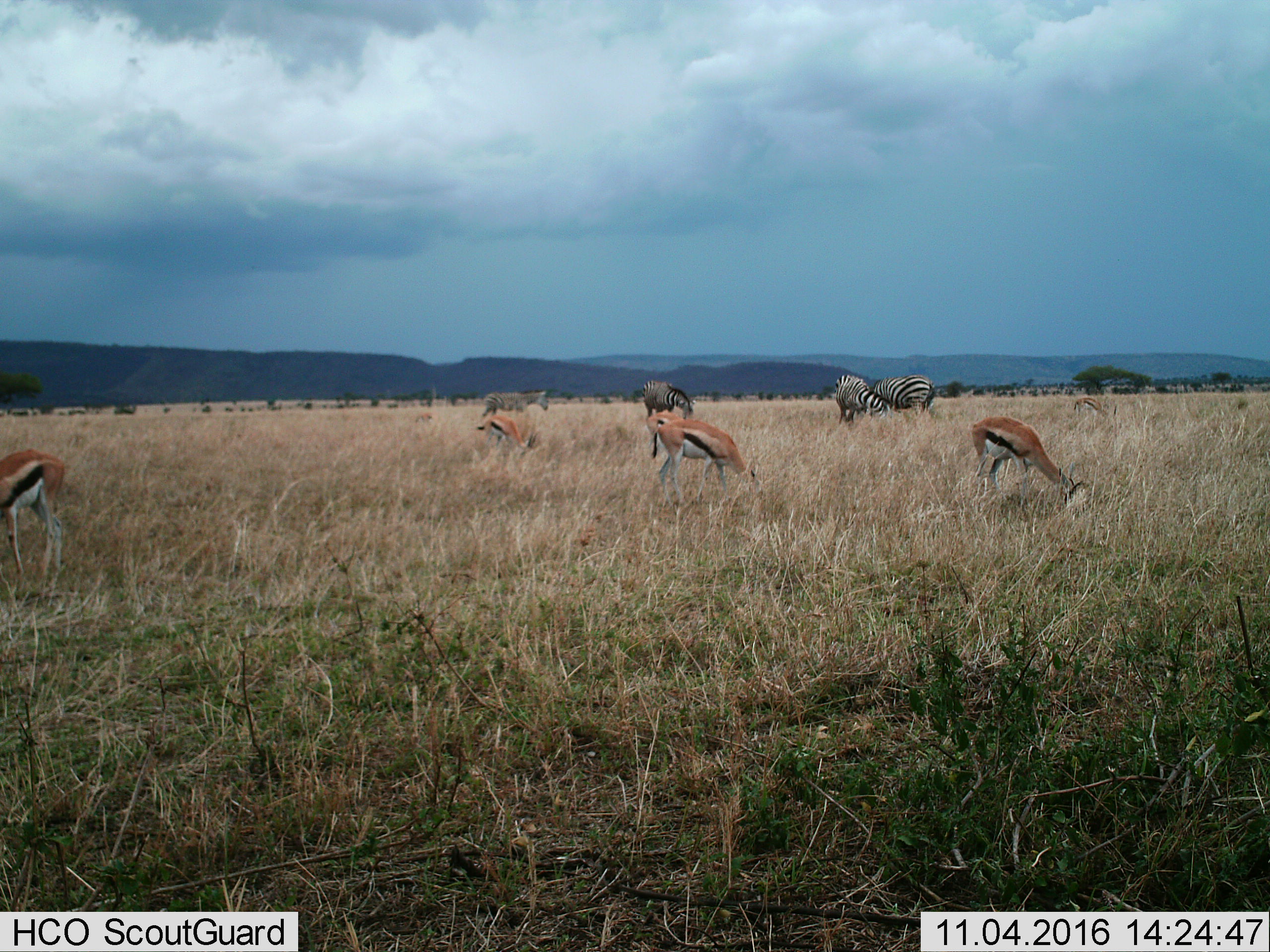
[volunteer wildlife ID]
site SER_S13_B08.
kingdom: Animalia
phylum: Chordata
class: Mammalia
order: Artiodactyla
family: Bovidae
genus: Eudorcas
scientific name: Eudorcas thomsonii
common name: thomson's gazelle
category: gazellethomsons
Gazellethomsons (thomson's gazelle) (Eudorcas thomsonii), count 5. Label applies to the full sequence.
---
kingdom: Animalia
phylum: Chordata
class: Mammalia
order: Perissodactyla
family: Equidae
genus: Equus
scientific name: Equus quagga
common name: plains zebra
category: zebraplains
Zebraplains (plains zebra) (Equus quagga), count 4. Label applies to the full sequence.